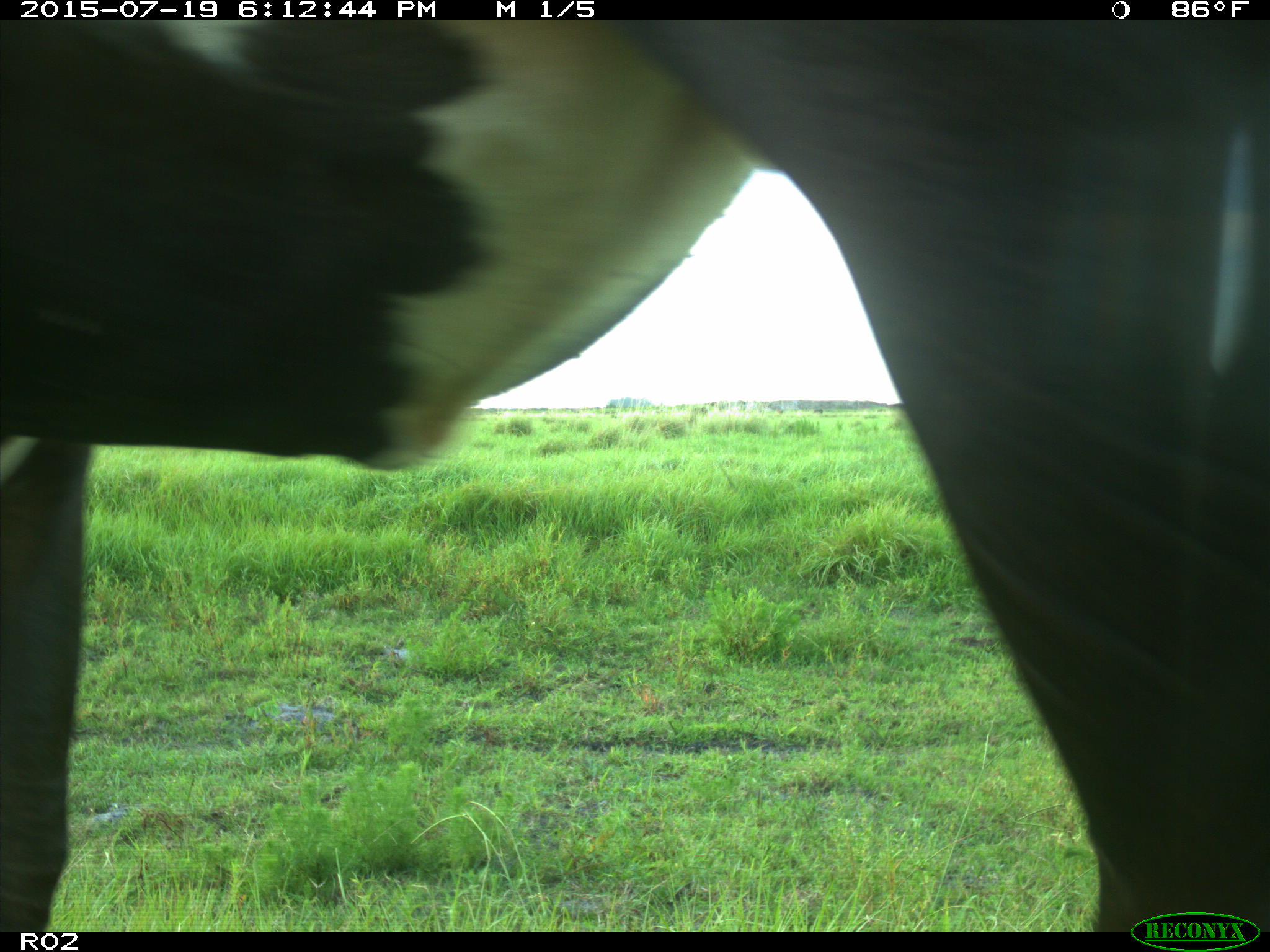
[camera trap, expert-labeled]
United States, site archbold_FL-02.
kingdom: Animalia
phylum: Chordata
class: Mammalia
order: Artiodactyla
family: Bovidae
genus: Bos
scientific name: Bos taurus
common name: domestic cow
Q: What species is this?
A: Bos taurus (domestic cow).